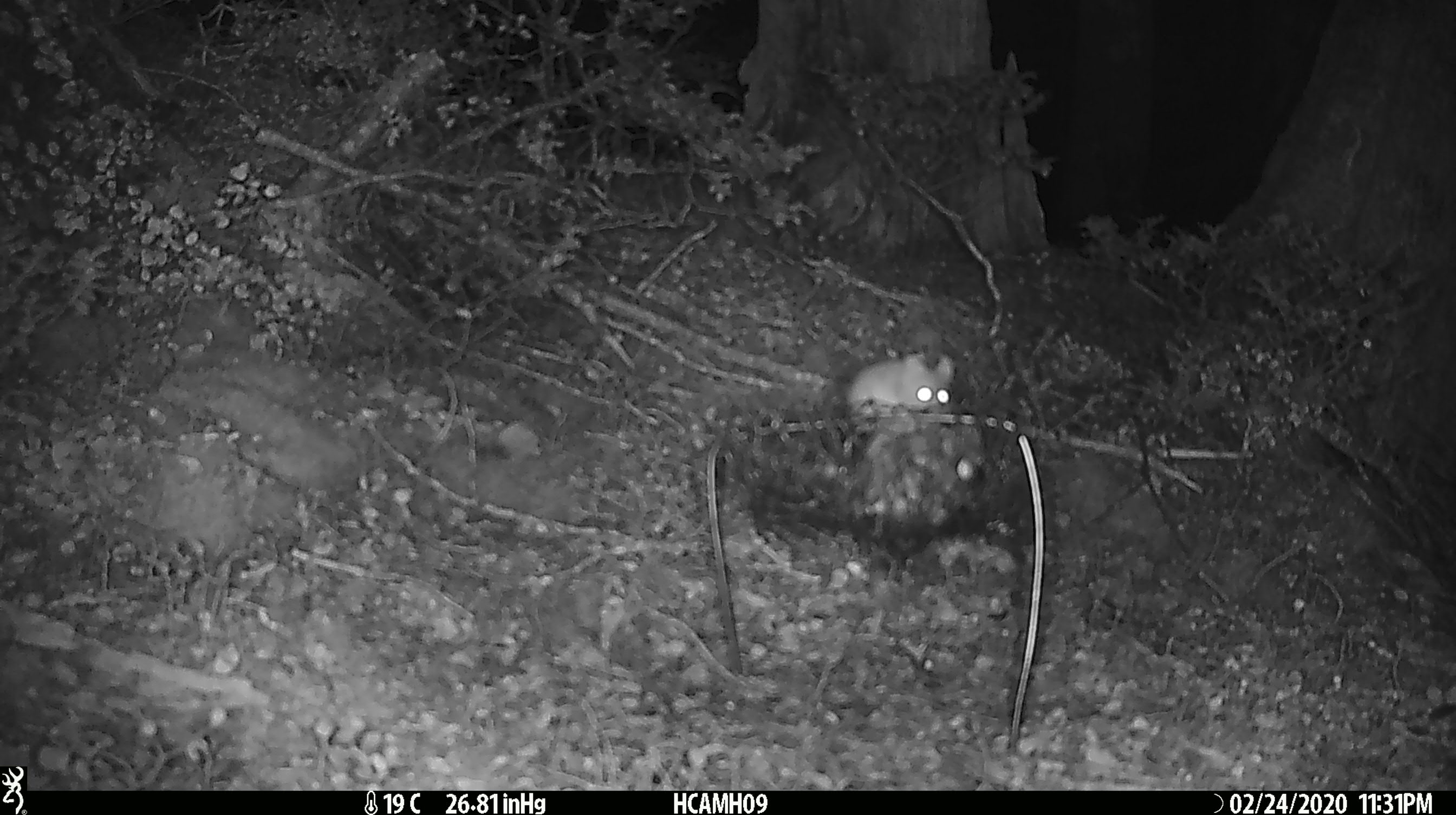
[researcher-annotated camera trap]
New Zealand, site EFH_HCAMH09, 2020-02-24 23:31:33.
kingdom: Animalia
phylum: Chordata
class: Mammalia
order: Rodentia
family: Muridae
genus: Mus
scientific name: Mus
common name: mouse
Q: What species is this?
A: Mouse (Mus).